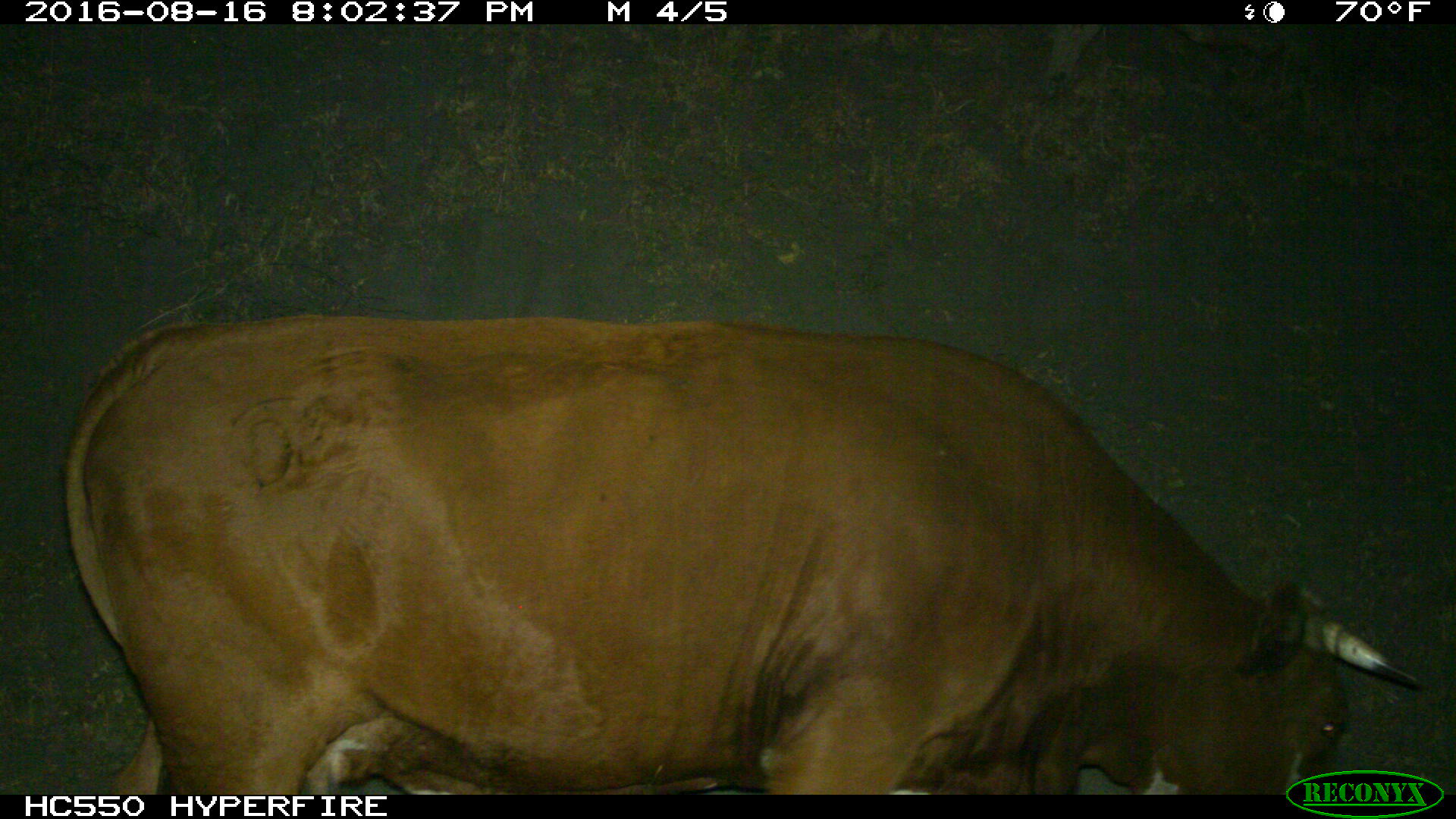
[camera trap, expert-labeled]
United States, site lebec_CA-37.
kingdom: Animalia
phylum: Chordata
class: Mammalia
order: Artiodactyla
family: Bovidae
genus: Bos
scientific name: Bos taurus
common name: domestic cow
Bos taurus (domestic cow).